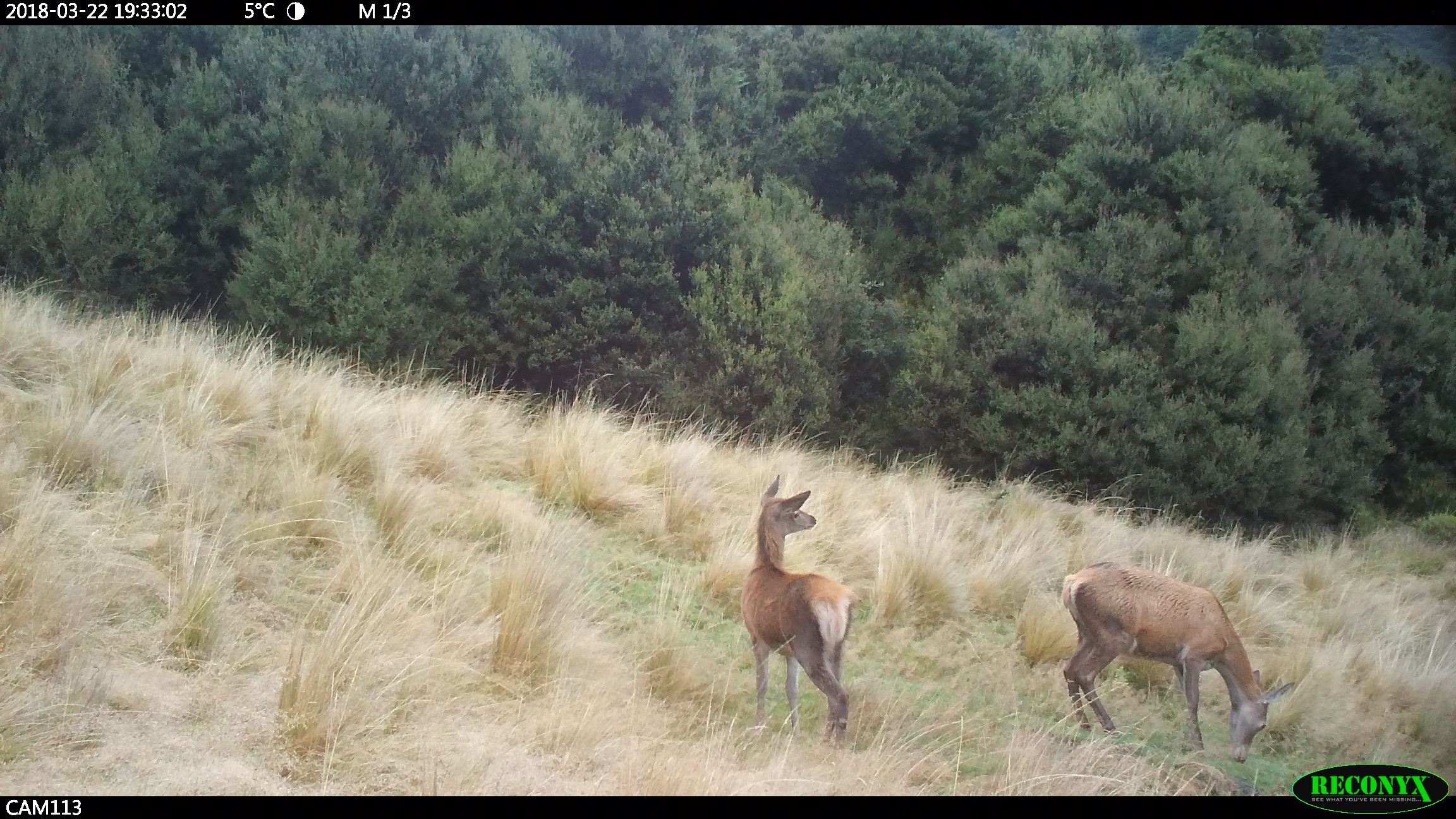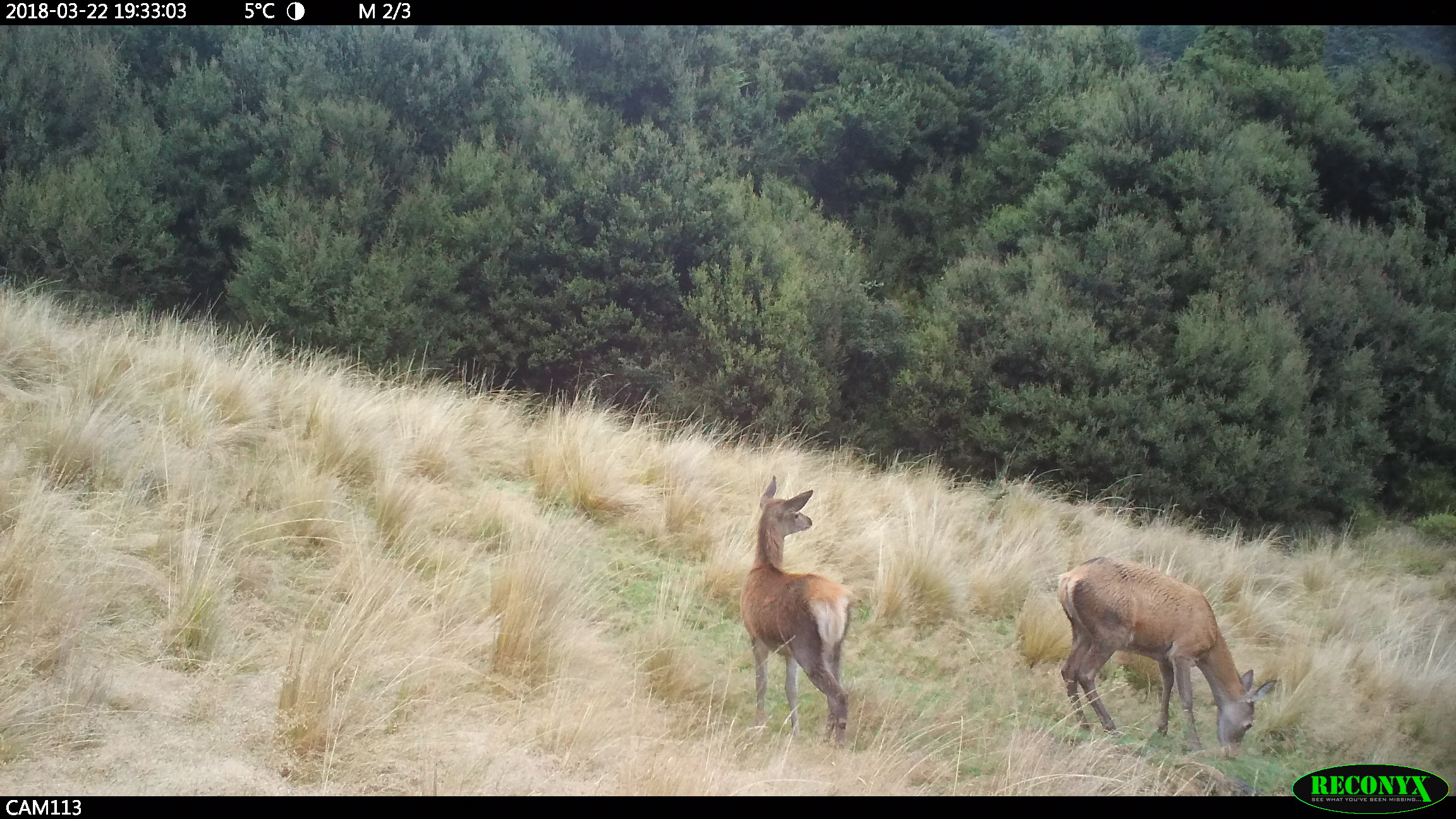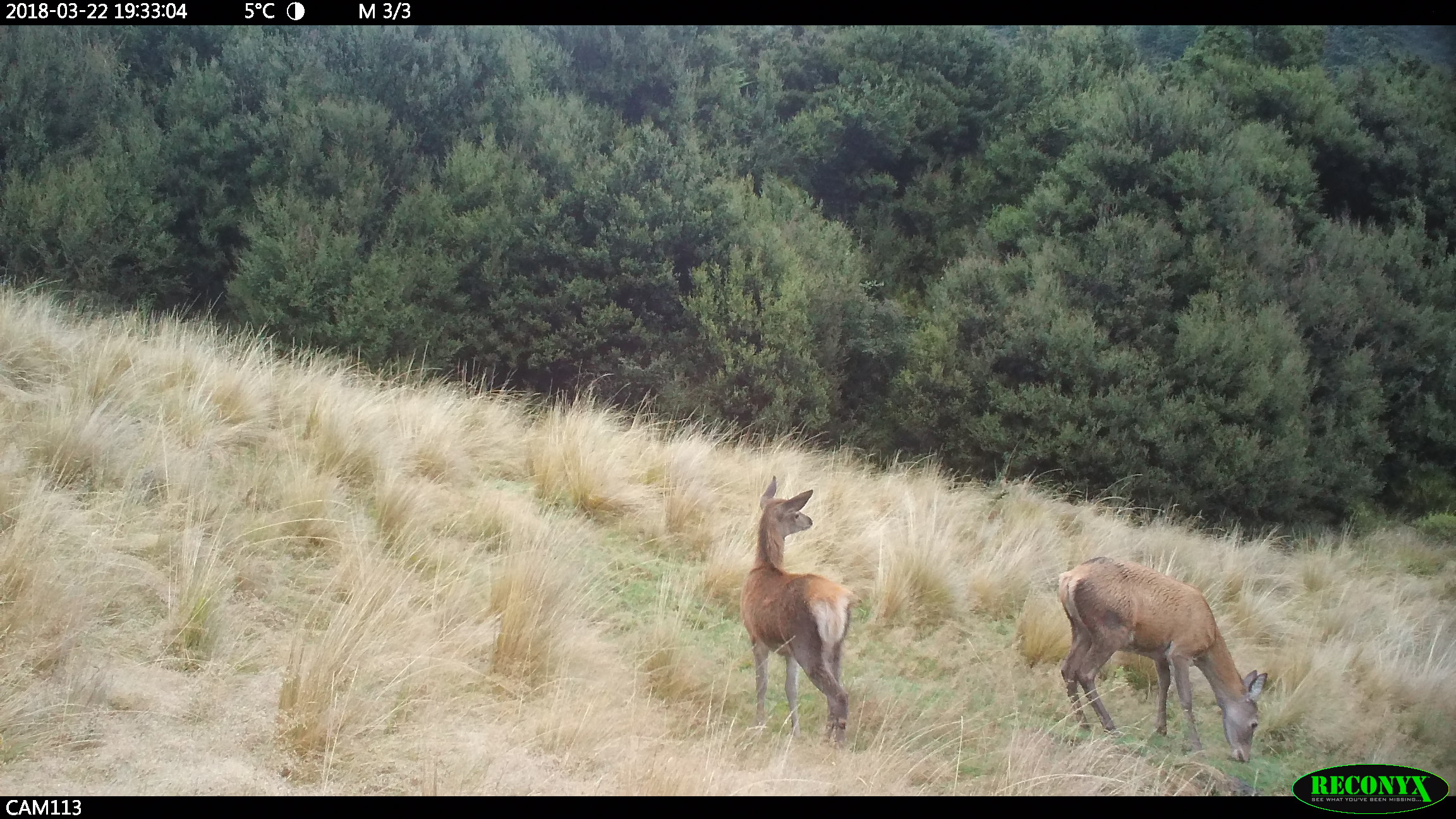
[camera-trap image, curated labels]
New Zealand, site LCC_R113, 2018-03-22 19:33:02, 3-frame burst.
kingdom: Animalia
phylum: Chordata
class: Mammalia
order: Artiodactyla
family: Cervidae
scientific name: Cervidae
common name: deer